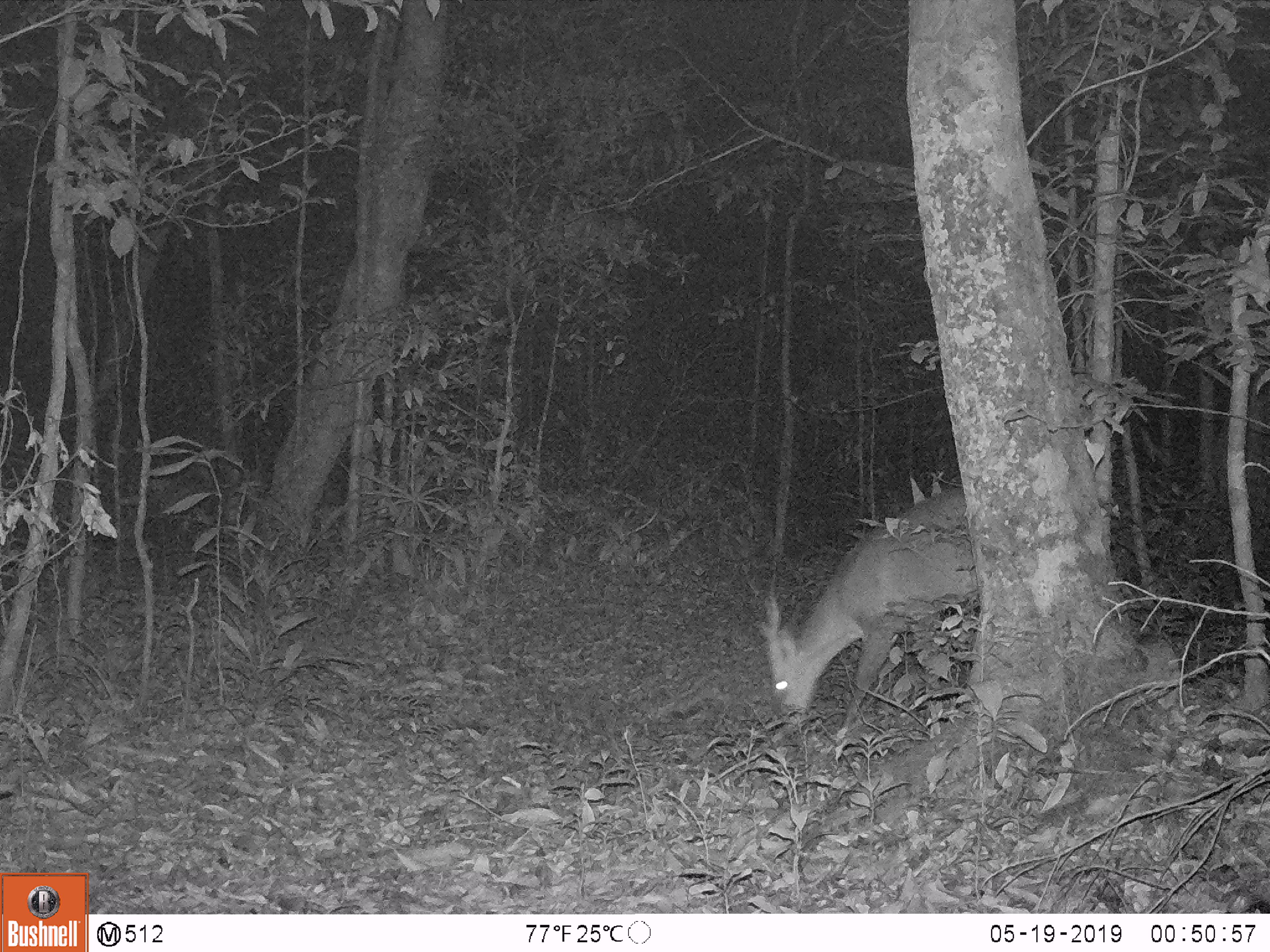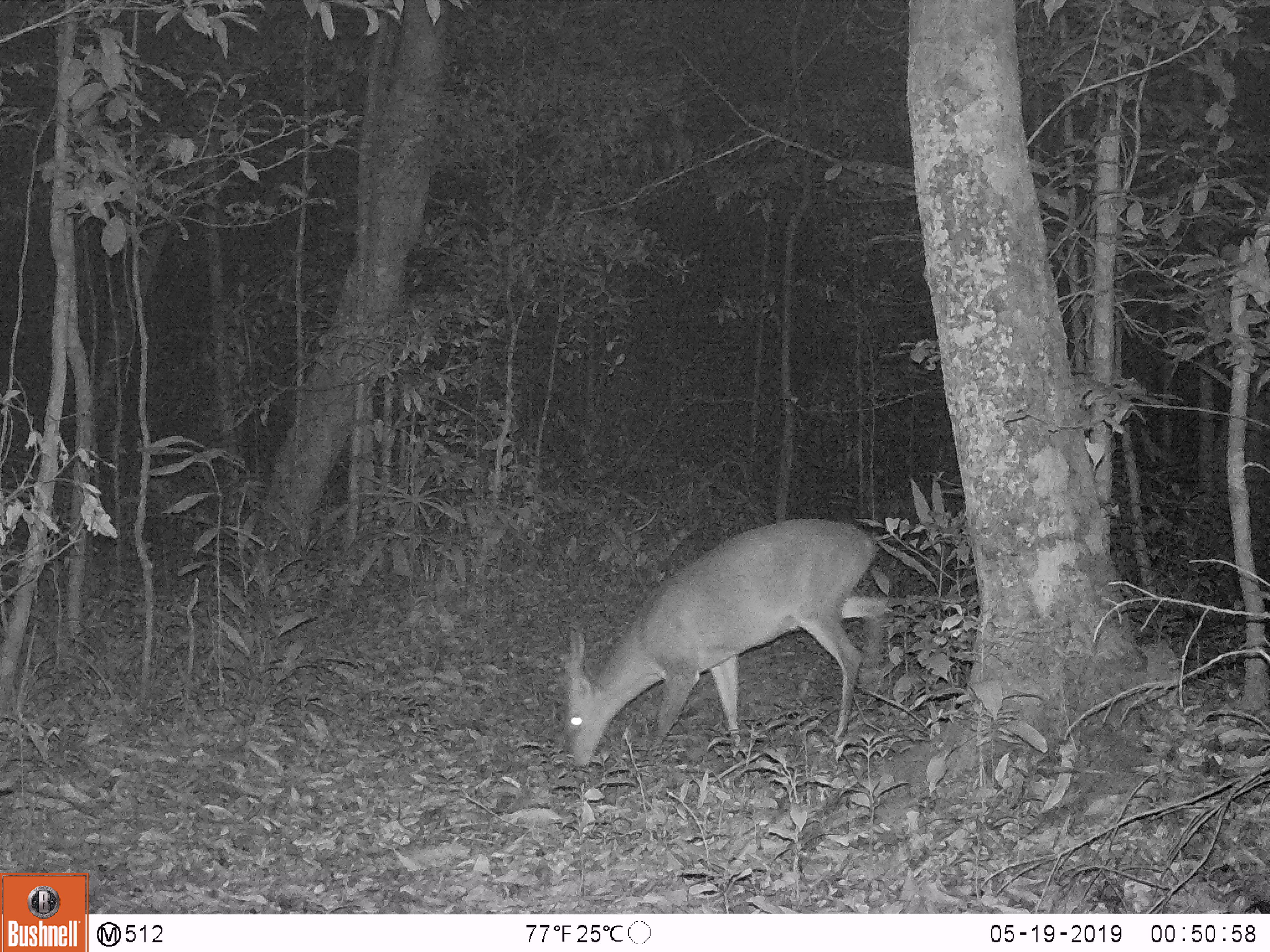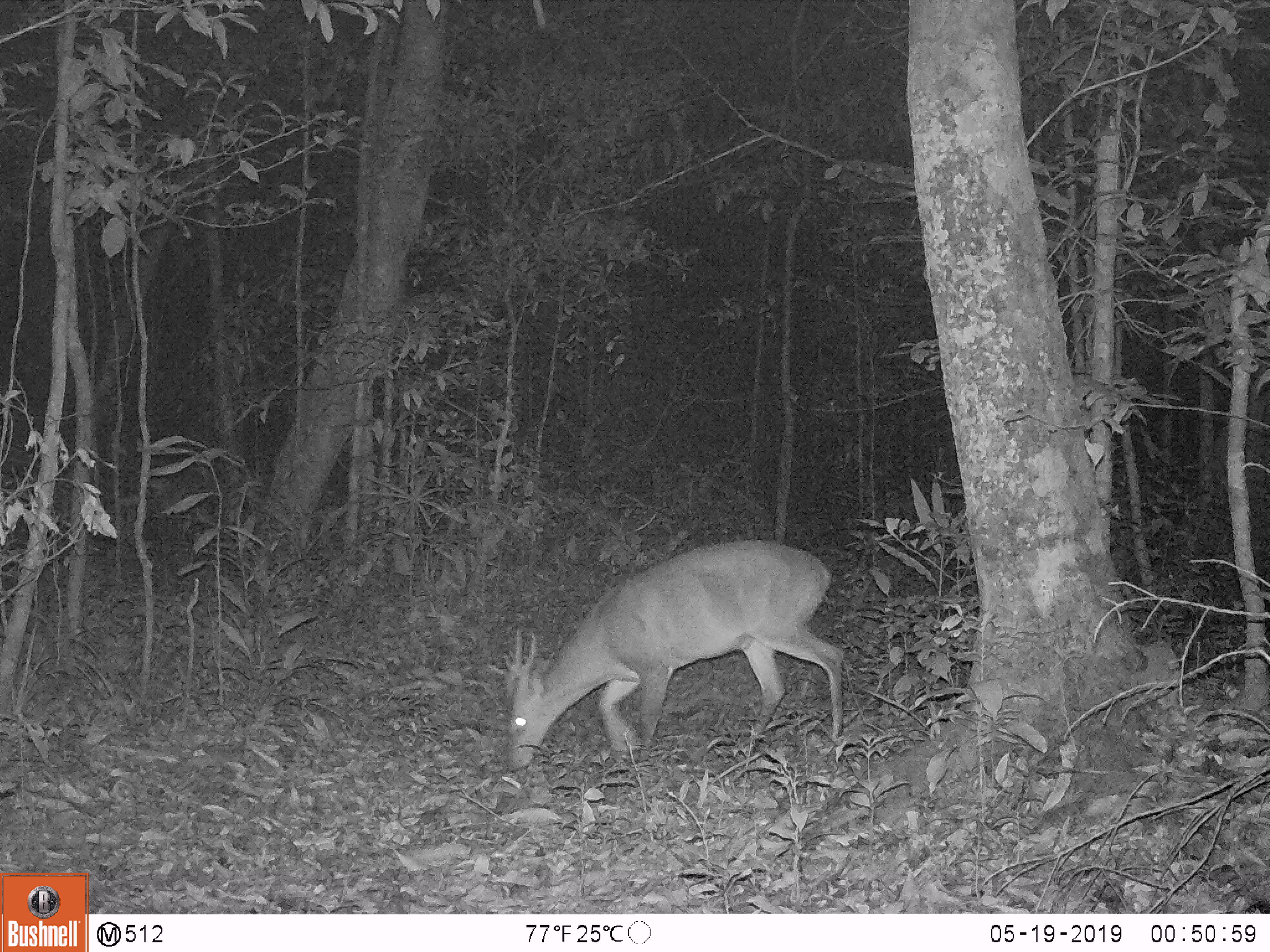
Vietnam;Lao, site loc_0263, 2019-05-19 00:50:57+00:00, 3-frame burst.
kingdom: Animalia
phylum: Chordata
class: Mammalia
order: Artiodactyla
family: Cervidae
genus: Muntiacus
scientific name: Muntiacus vuquangensis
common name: large-antlered muntjac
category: large antlered muntjac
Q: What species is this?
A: Large antlered muntjac (large-antlered muntjac) (Muntiacus vuquangensis).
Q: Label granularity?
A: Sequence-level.